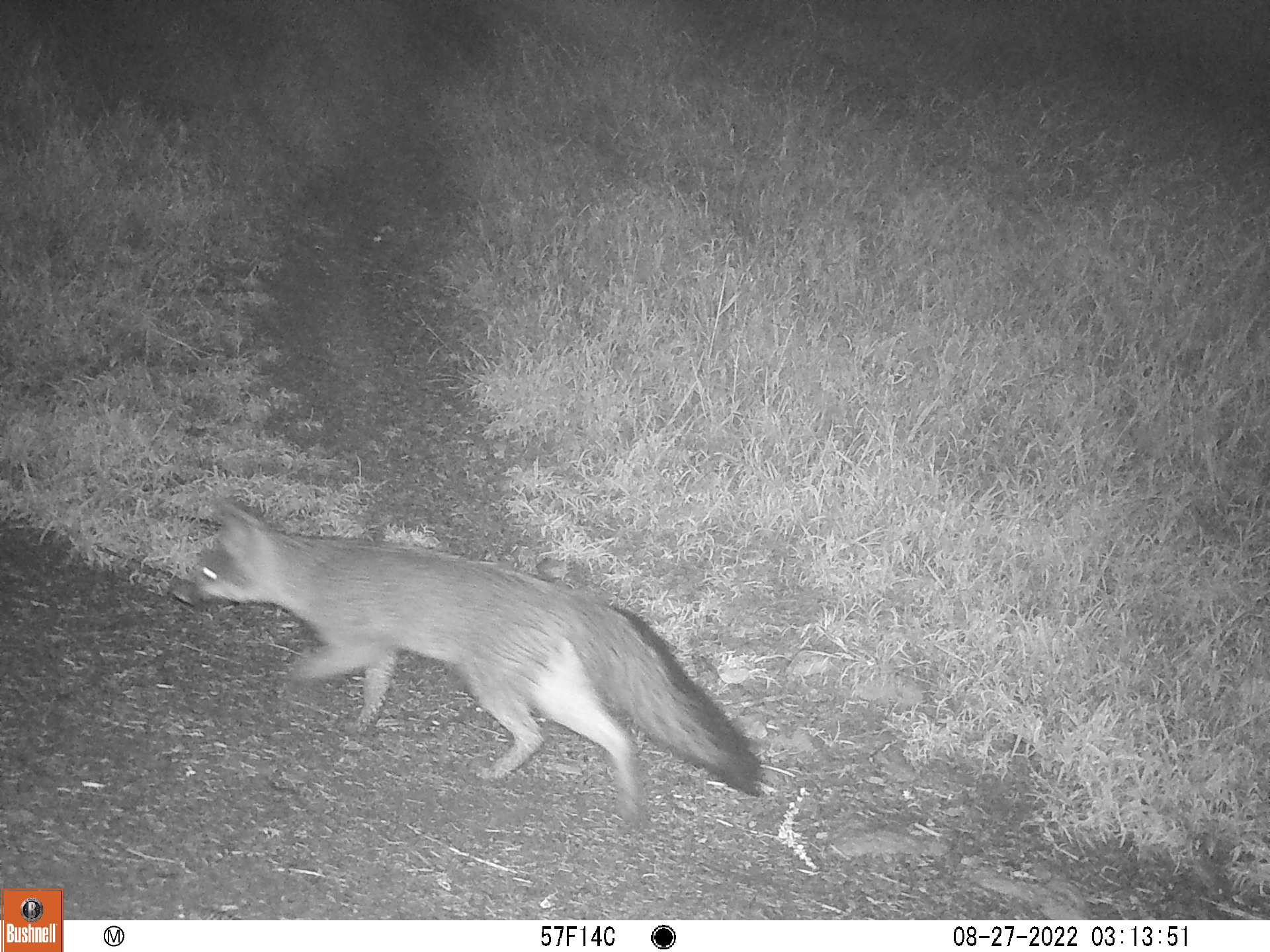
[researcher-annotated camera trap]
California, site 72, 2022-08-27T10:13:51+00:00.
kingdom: Animalia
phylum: Chordata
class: Mammalia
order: Carnivora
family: Canidae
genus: Urocyon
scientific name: Urocyon cinereoargenteus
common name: gray fox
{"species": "gray fox (Urocyon cinereoargenteus)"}